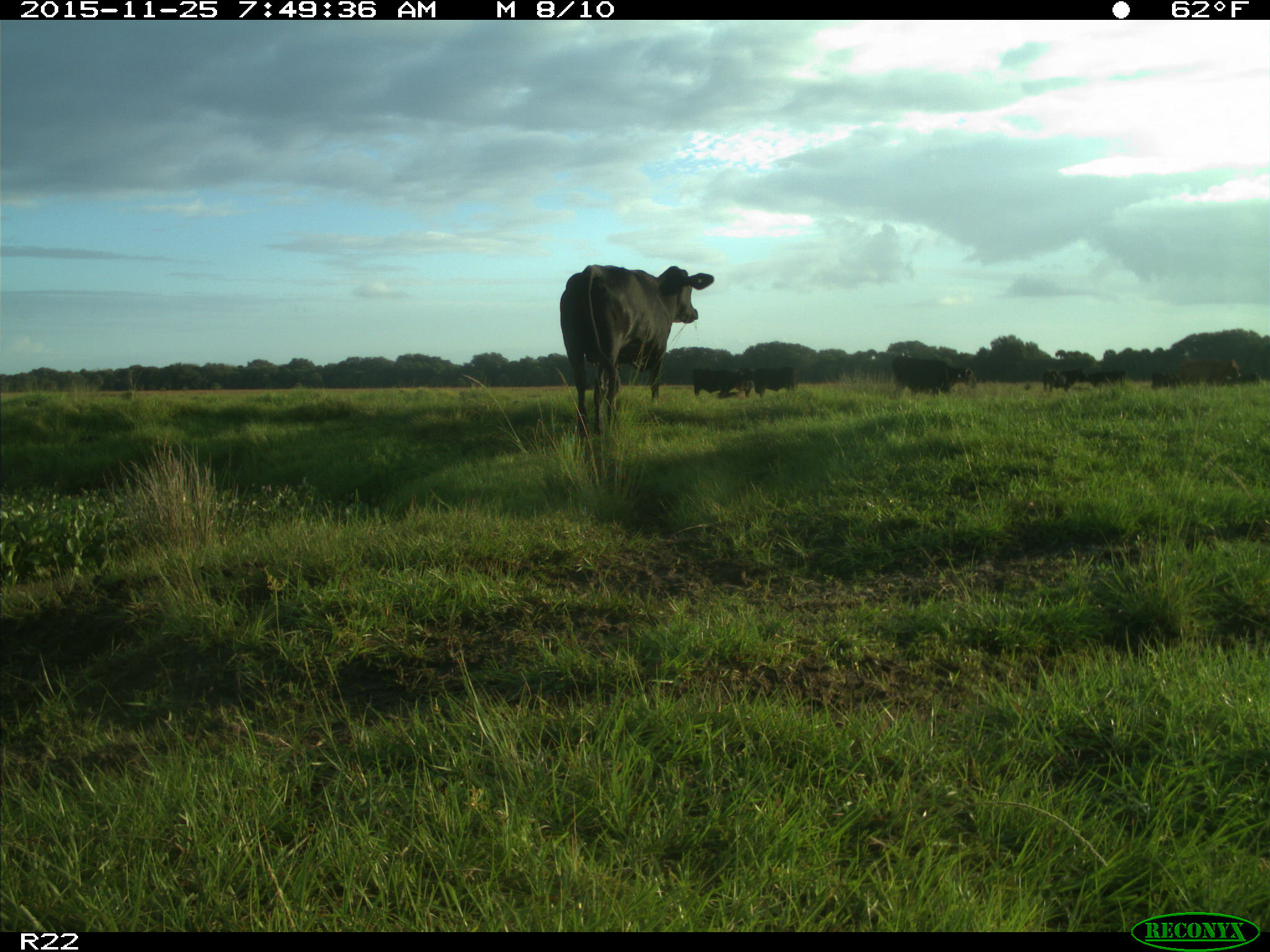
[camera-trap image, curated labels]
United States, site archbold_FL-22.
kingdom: Animalia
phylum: Chordata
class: Mammalia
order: Artiodactyla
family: Bovidae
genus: Bos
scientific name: Bos taurus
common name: domestic cow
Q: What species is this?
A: Bos taurus (domestic cow).